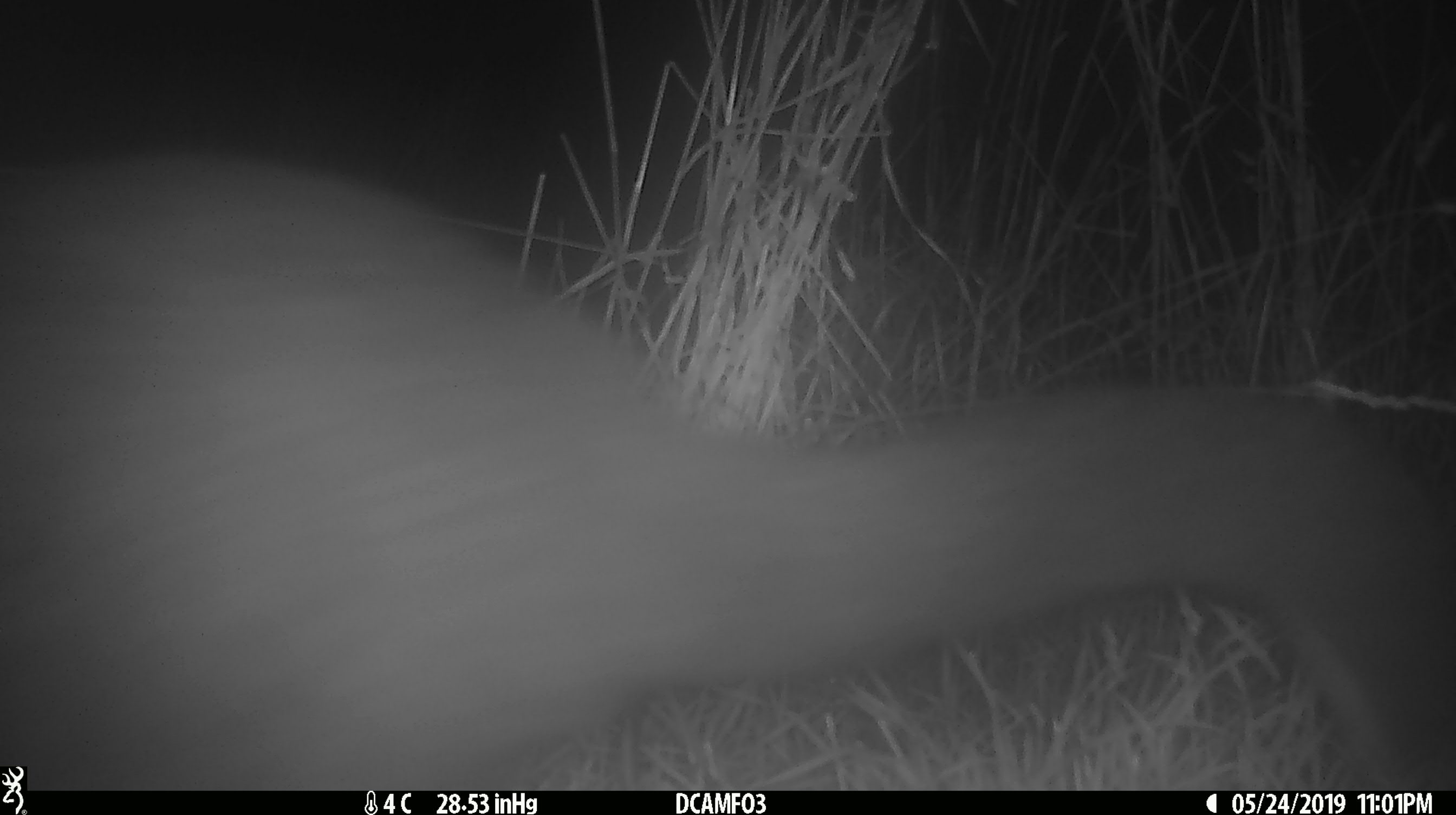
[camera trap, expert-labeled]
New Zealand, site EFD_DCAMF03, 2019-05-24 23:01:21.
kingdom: Animalia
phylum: Chordata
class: Mammalia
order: Diprotodontia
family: Phalangeridae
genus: Trichosurus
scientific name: Trichosurus vulpecula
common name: common brushtail possum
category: possum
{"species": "possum (common brushtail possum) (Trichosurus vulpecula)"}